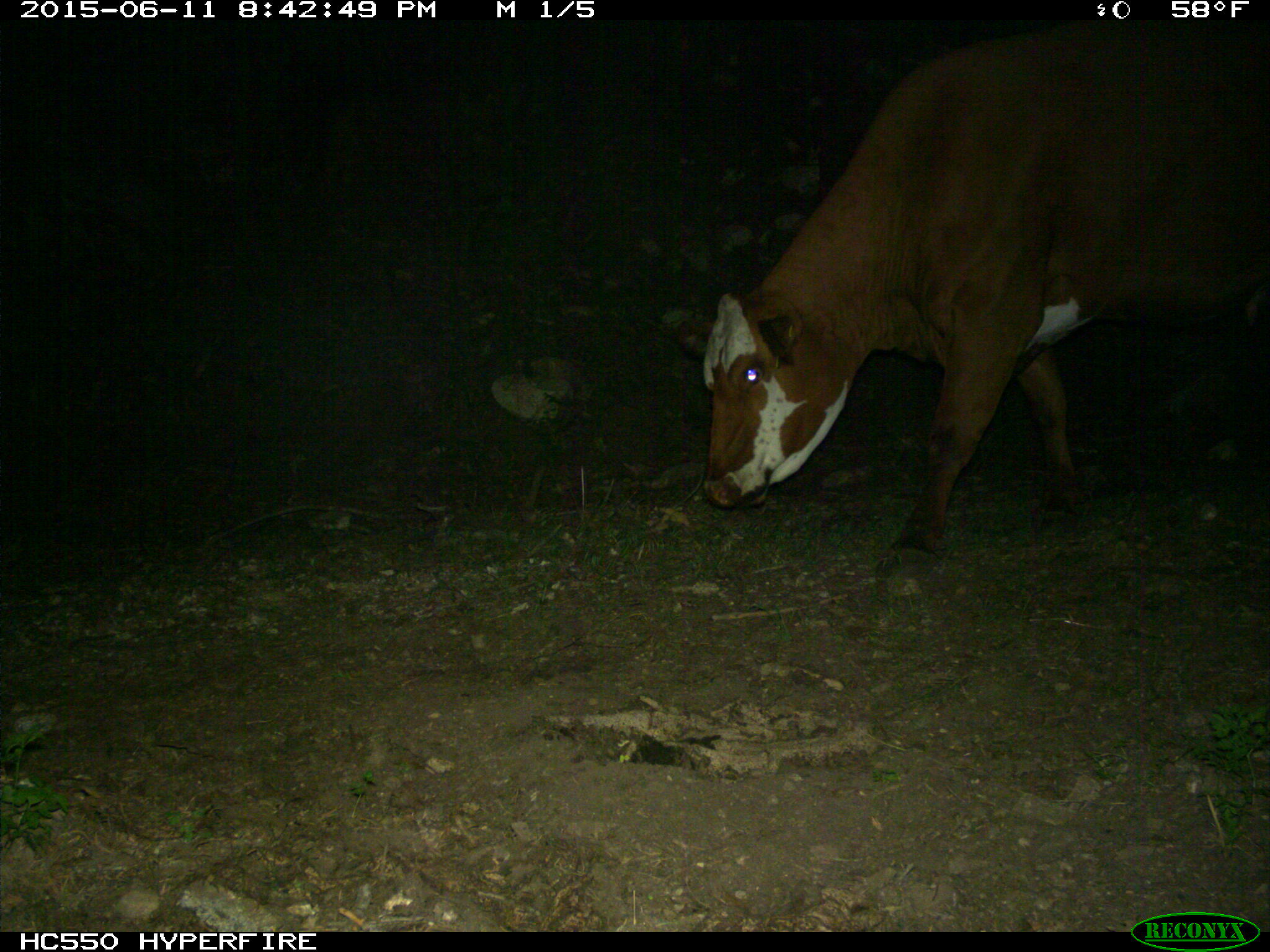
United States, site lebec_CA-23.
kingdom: Animalia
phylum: Chordata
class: Mammalia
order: Artiodactyla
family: Bovidae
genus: Bos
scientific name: Bos taurus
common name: domestic cow